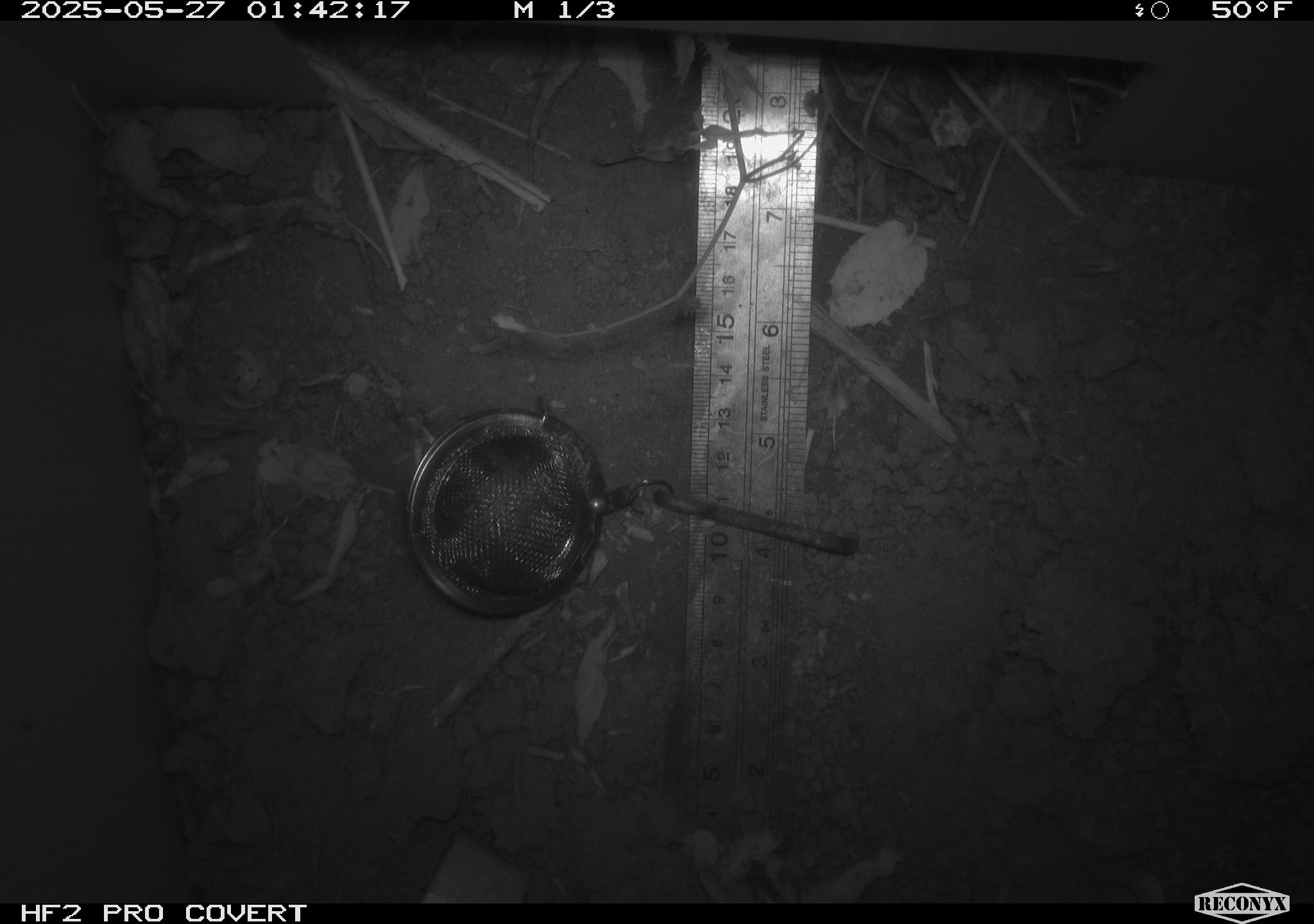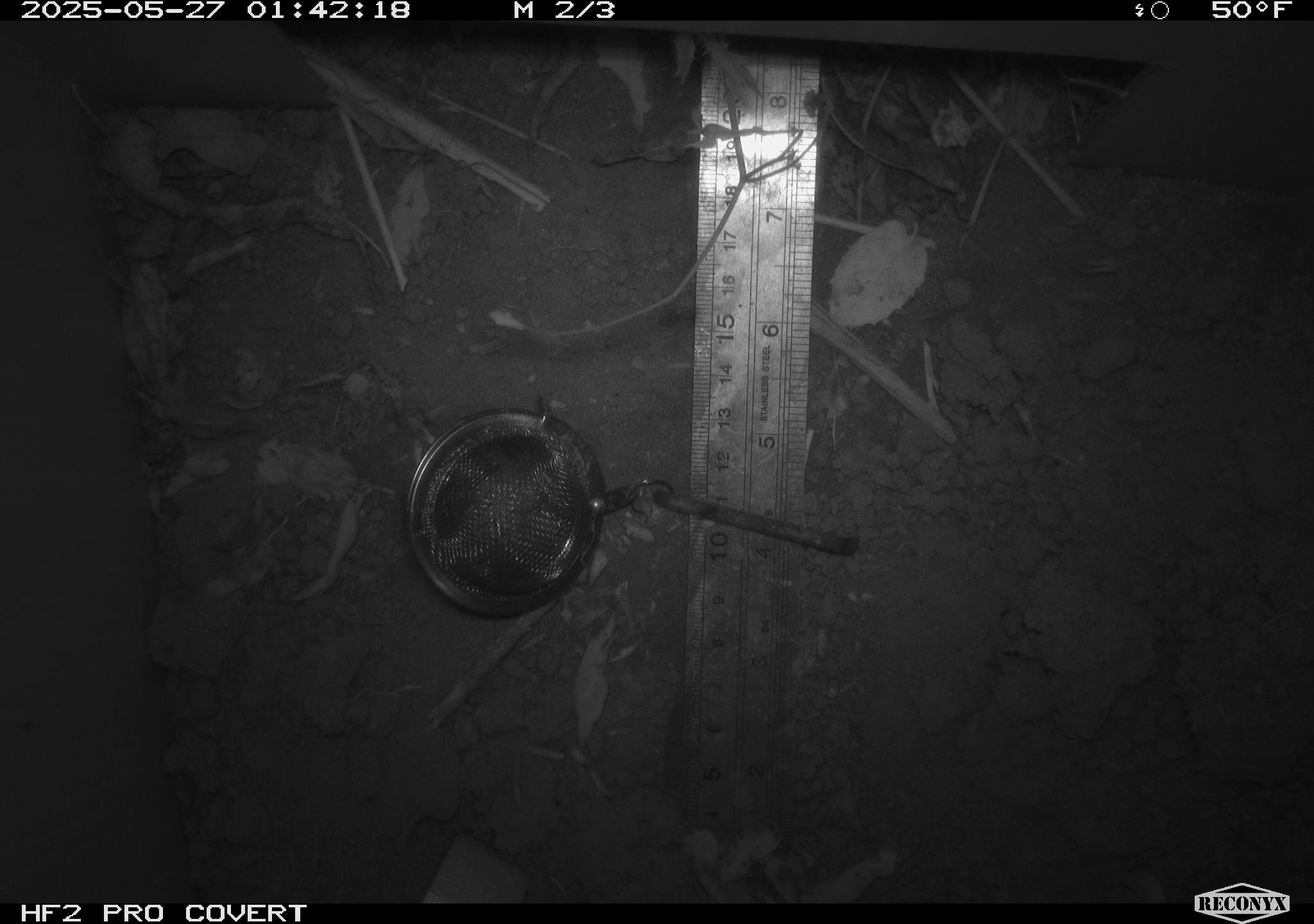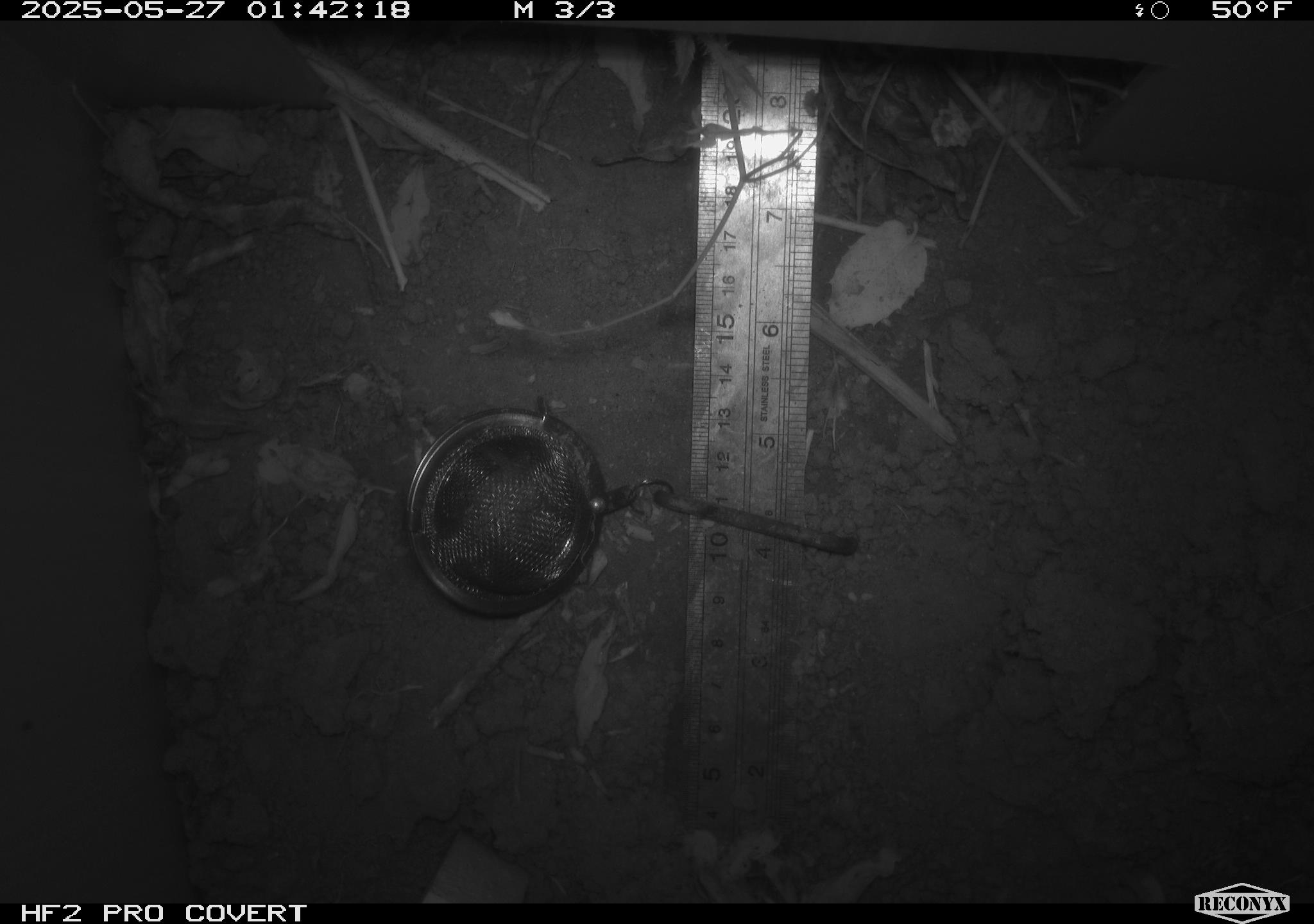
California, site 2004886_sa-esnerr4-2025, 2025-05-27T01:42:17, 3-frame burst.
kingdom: Animalia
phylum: Chordata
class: Mammalia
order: Rodentia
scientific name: Rodentia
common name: rodent